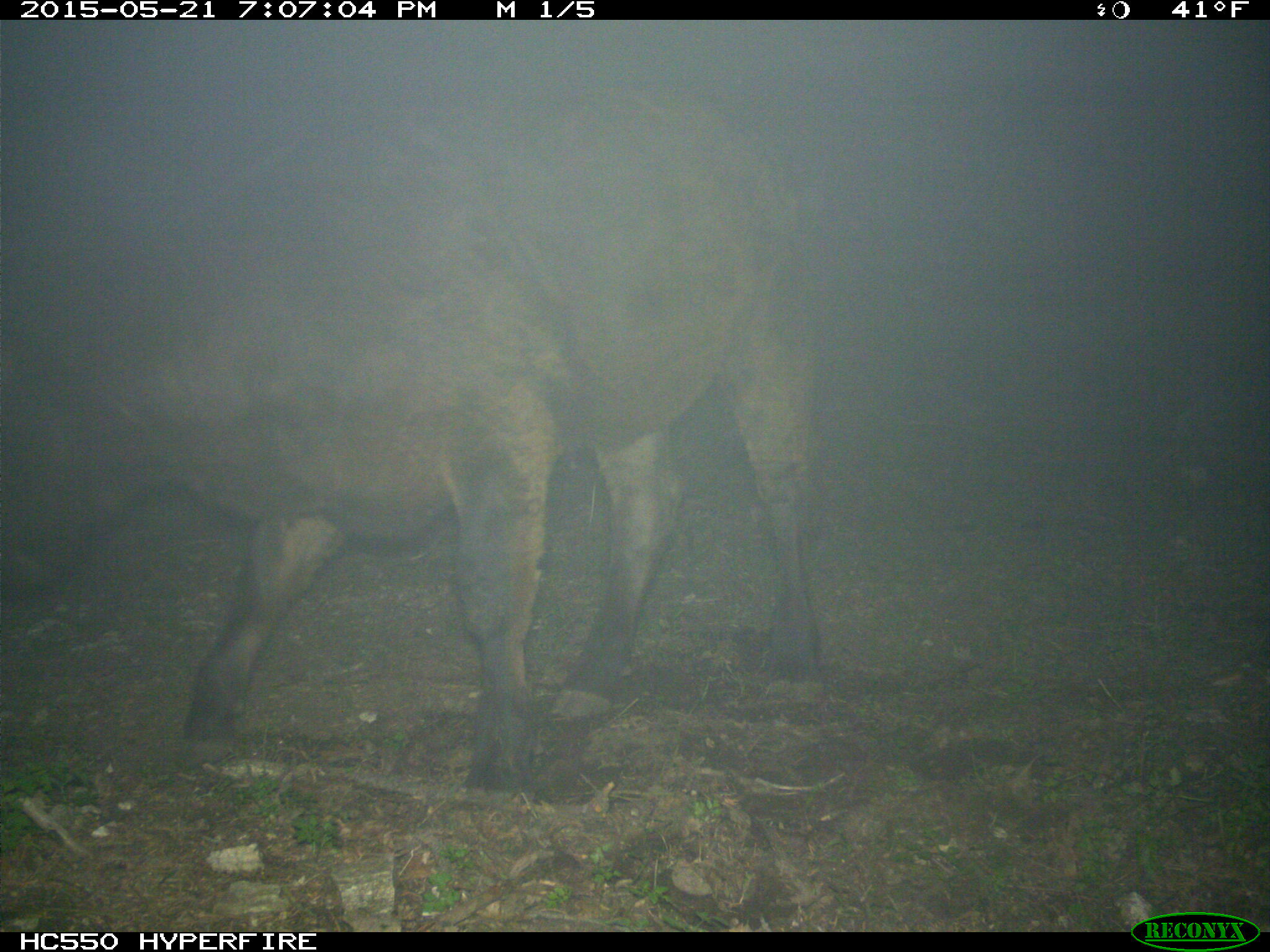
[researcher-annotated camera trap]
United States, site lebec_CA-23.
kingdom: Animalia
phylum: Chordata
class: Mammalia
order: Artiodactyla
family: Bovidae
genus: Bos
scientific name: Bos taurus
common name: domestic cow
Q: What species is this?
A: Bos taurus (domestic cow).